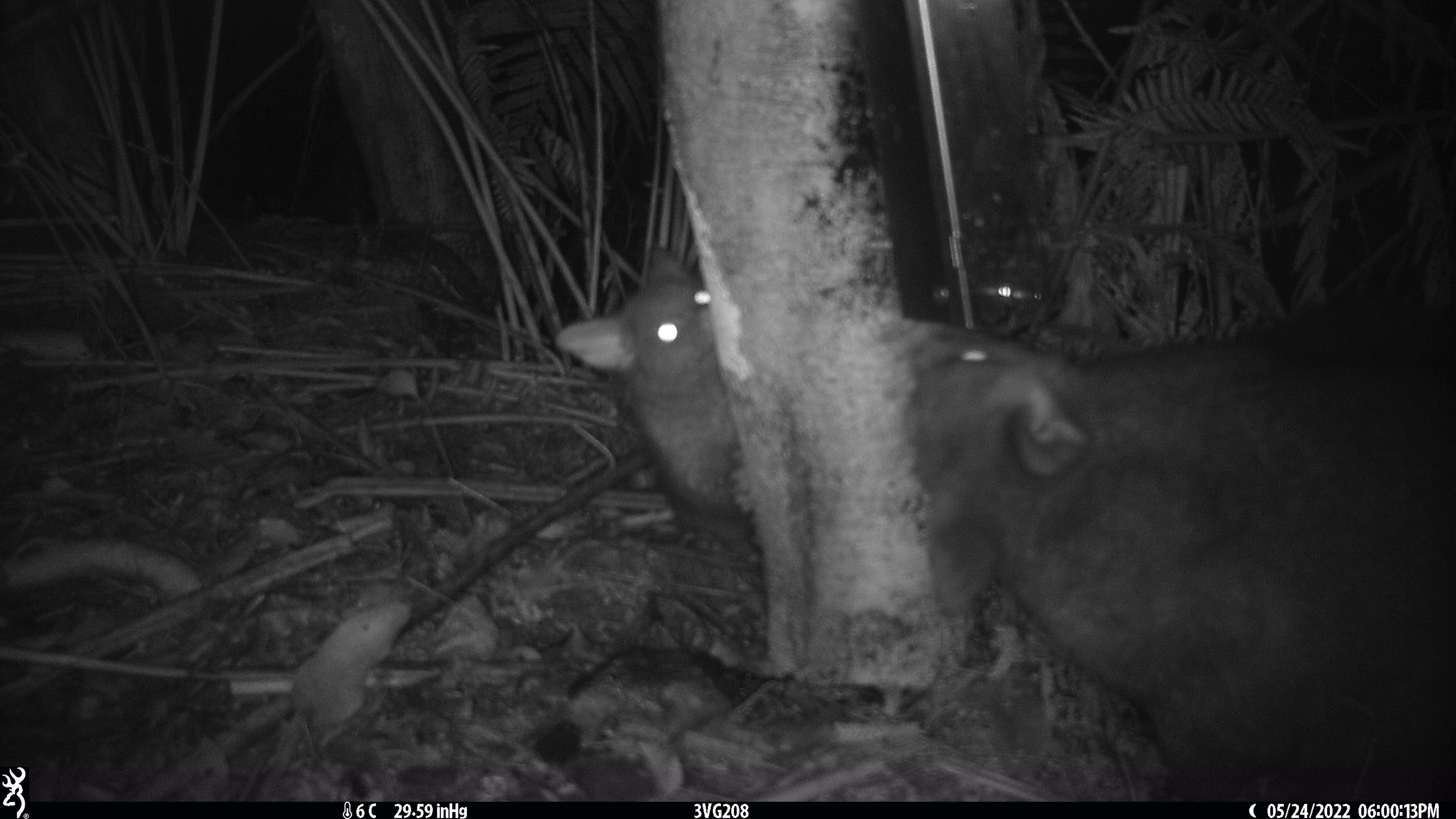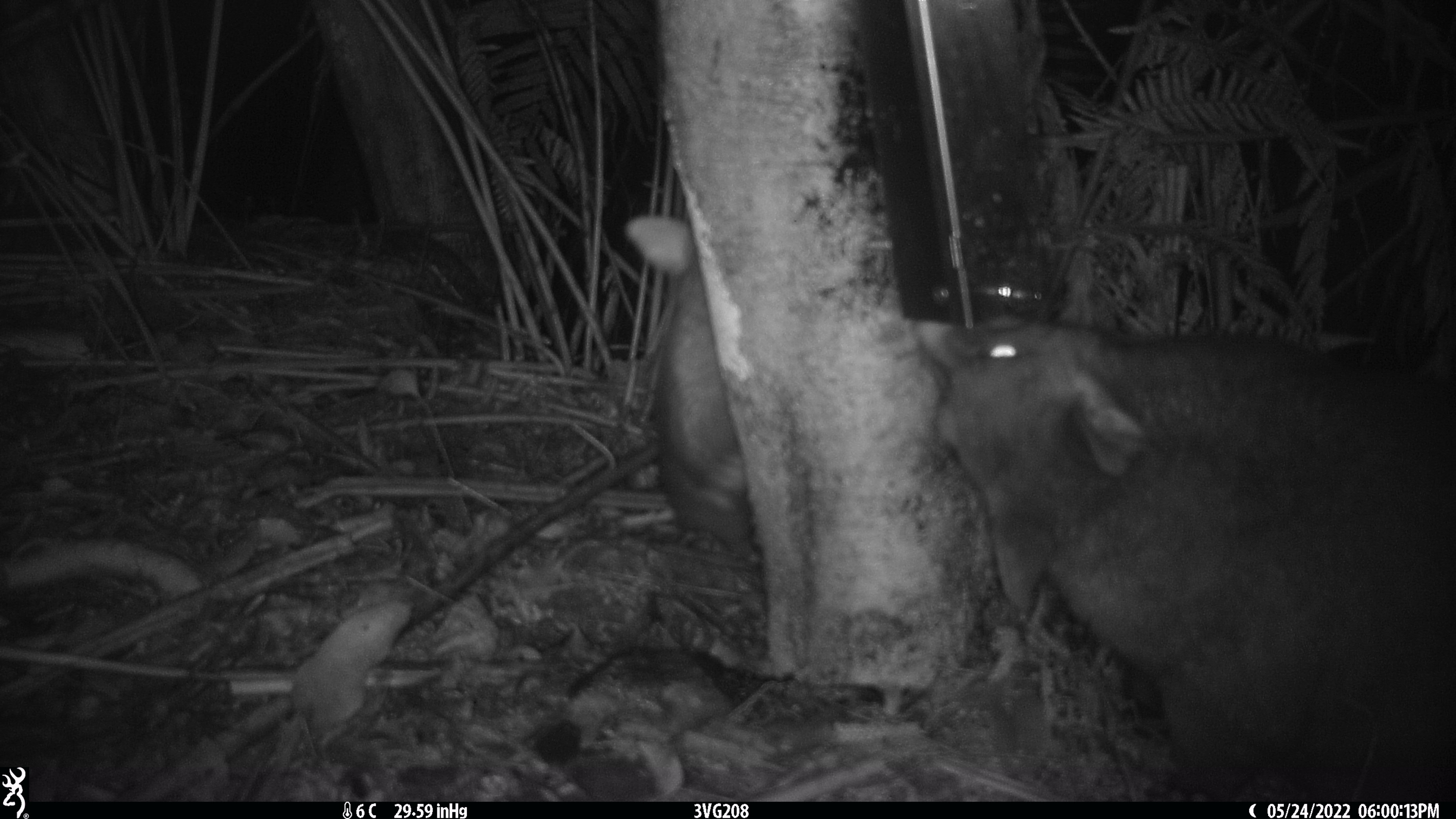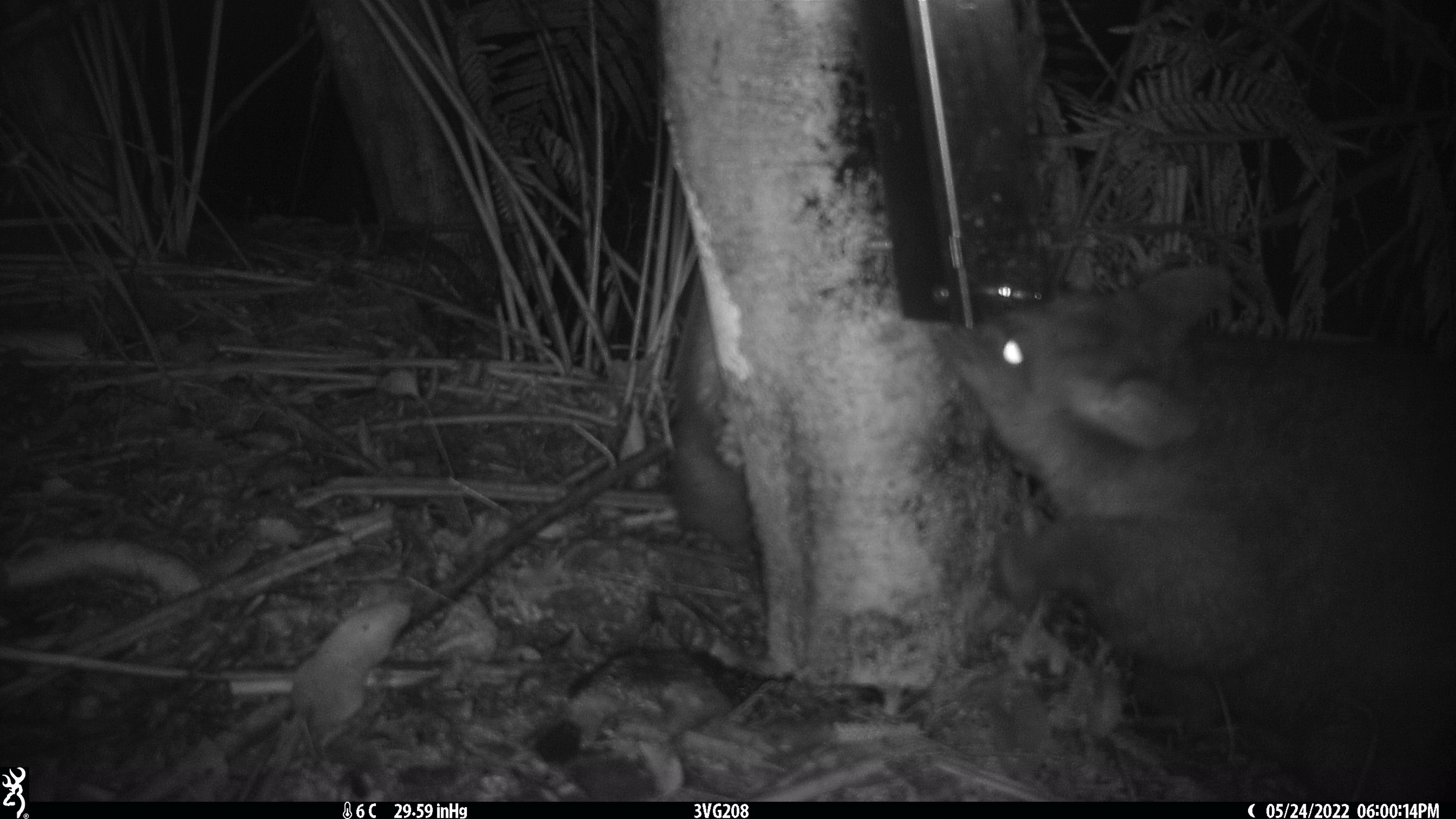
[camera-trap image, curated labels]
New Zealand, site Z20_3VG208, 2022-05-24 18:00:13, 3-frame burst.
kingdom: Animalia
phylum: Chordata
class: Mammalia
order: Diprotodontia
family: Phalangeridae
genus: Trichosurus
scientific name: Trichosurus vulpecula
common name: common brushtail possum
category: possum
Possum (common brushtail possum) (Trichosurus vulpecula).